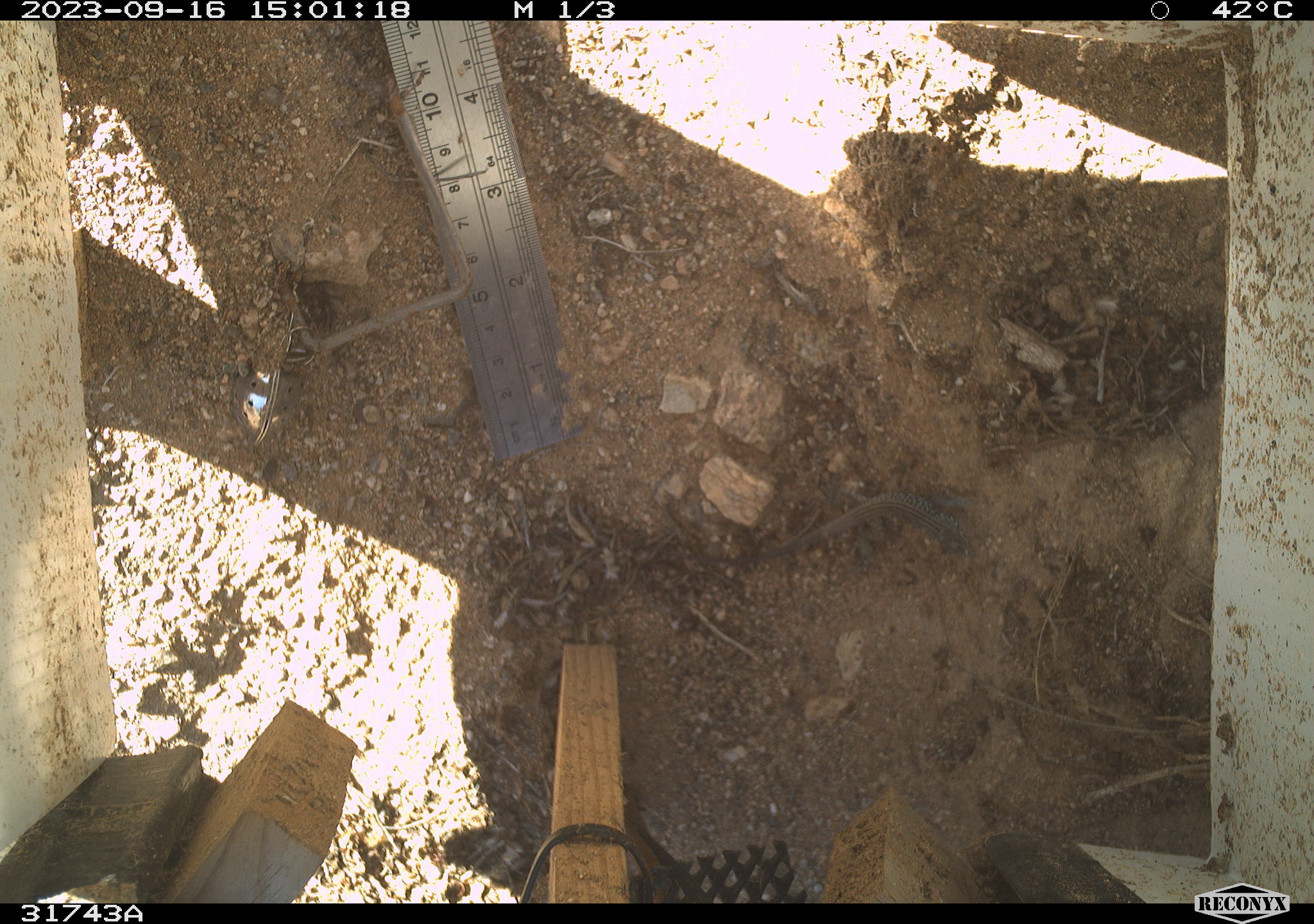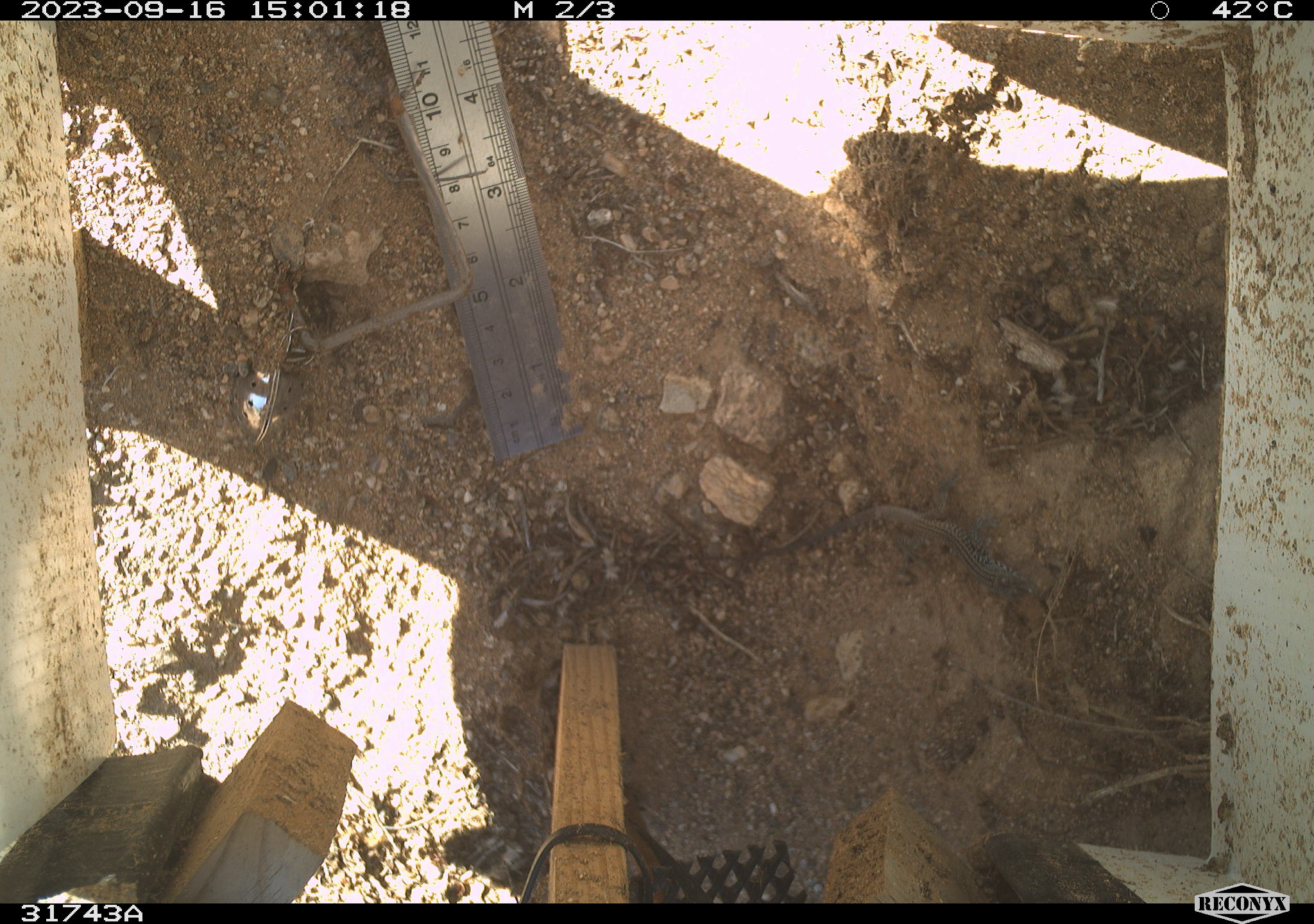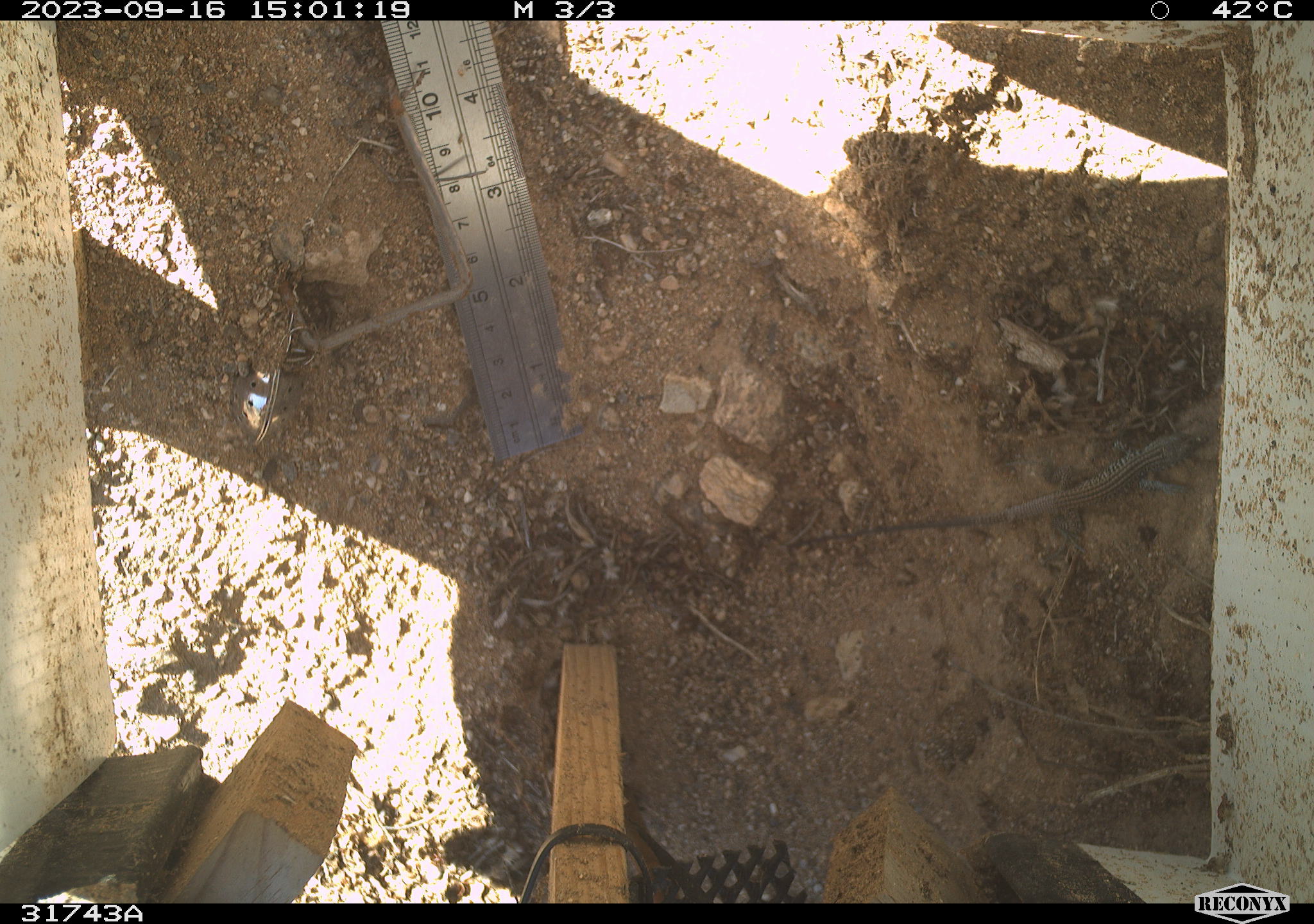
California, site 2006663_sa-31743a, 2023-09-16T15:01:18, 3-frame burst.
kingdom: Animalia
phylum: Chordata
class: Reptilia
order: Squamata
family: Teiidae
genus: Aspidoscelis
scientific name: Aspidoscelis tigris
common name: western whiptail